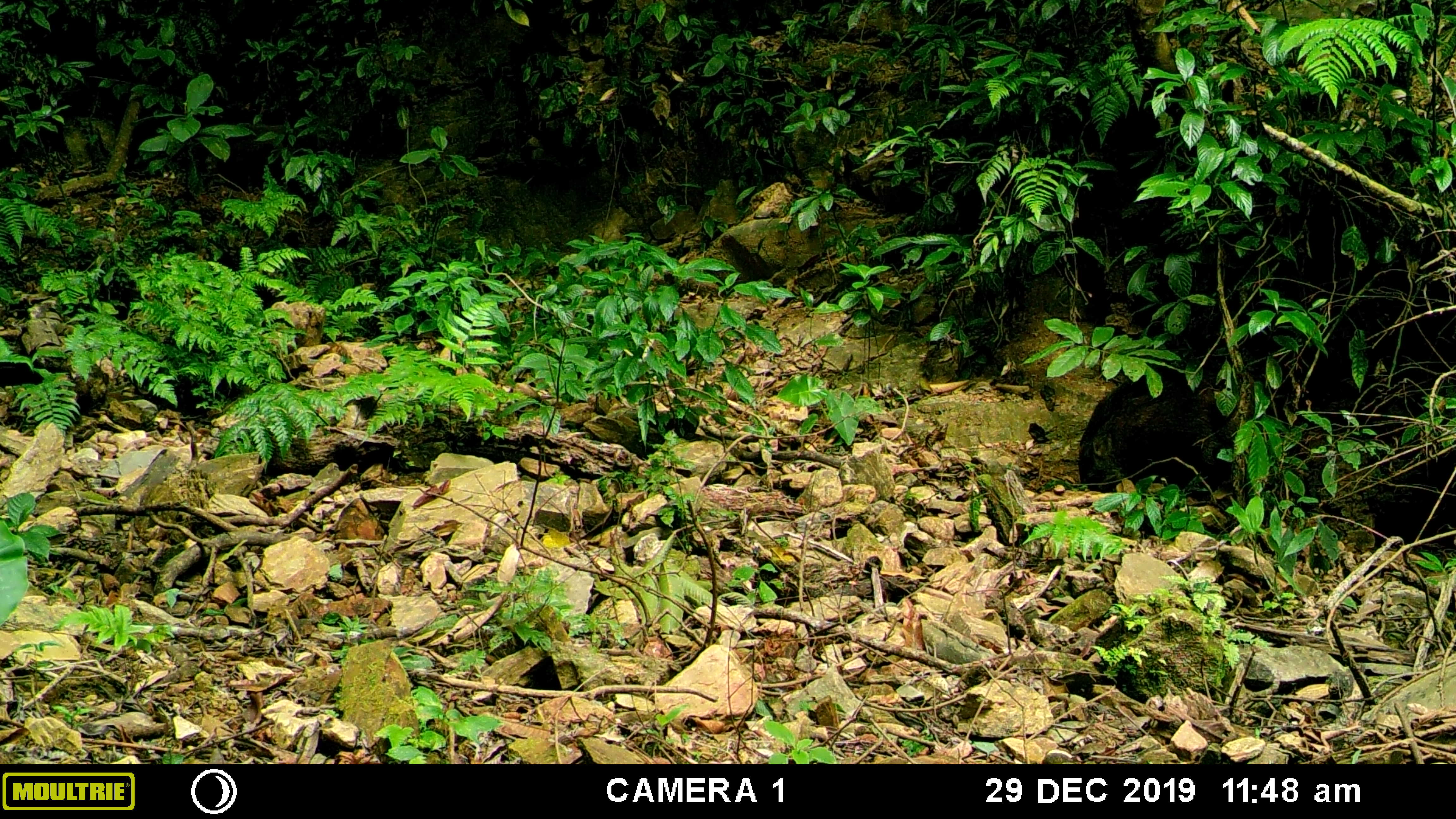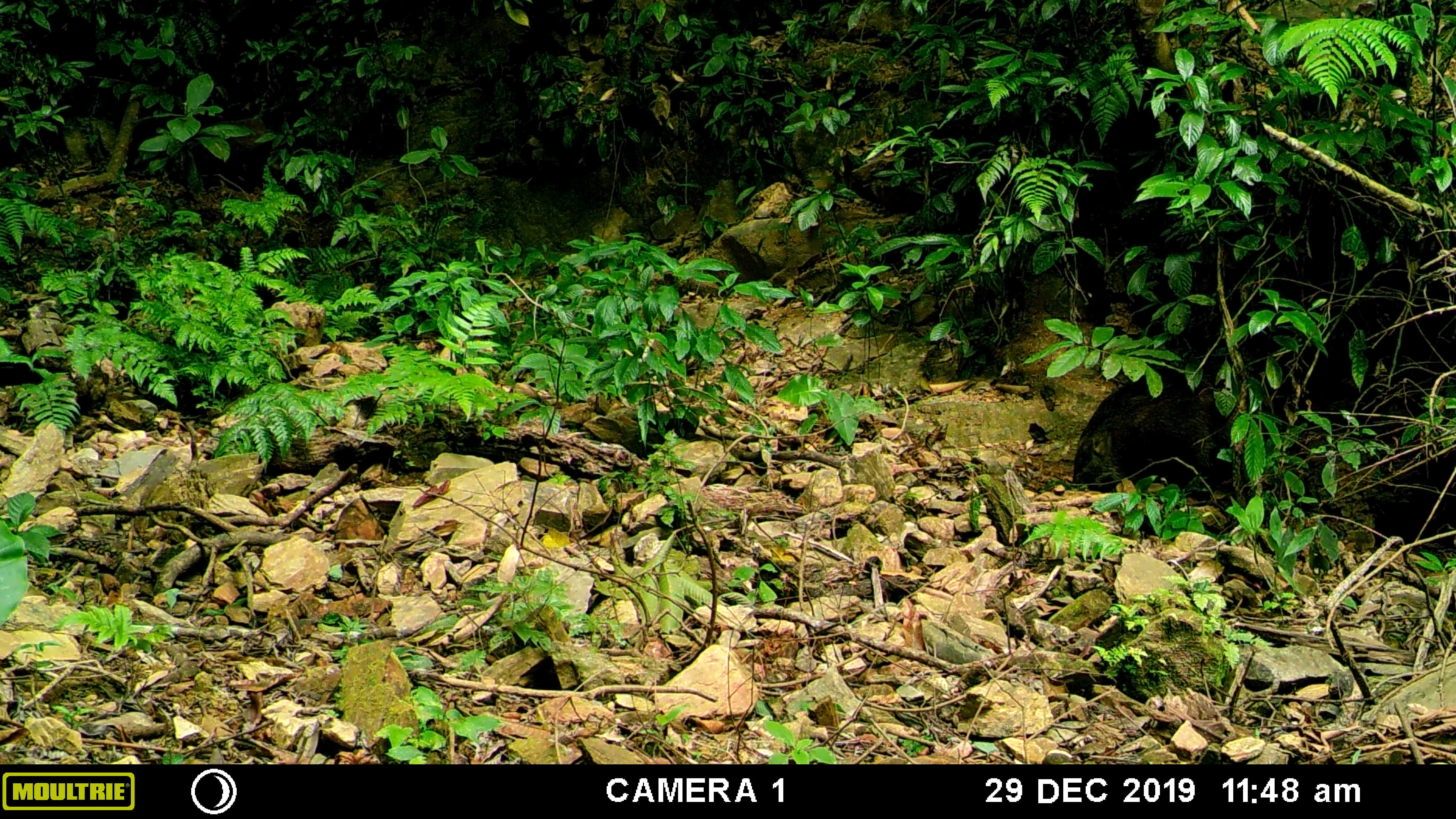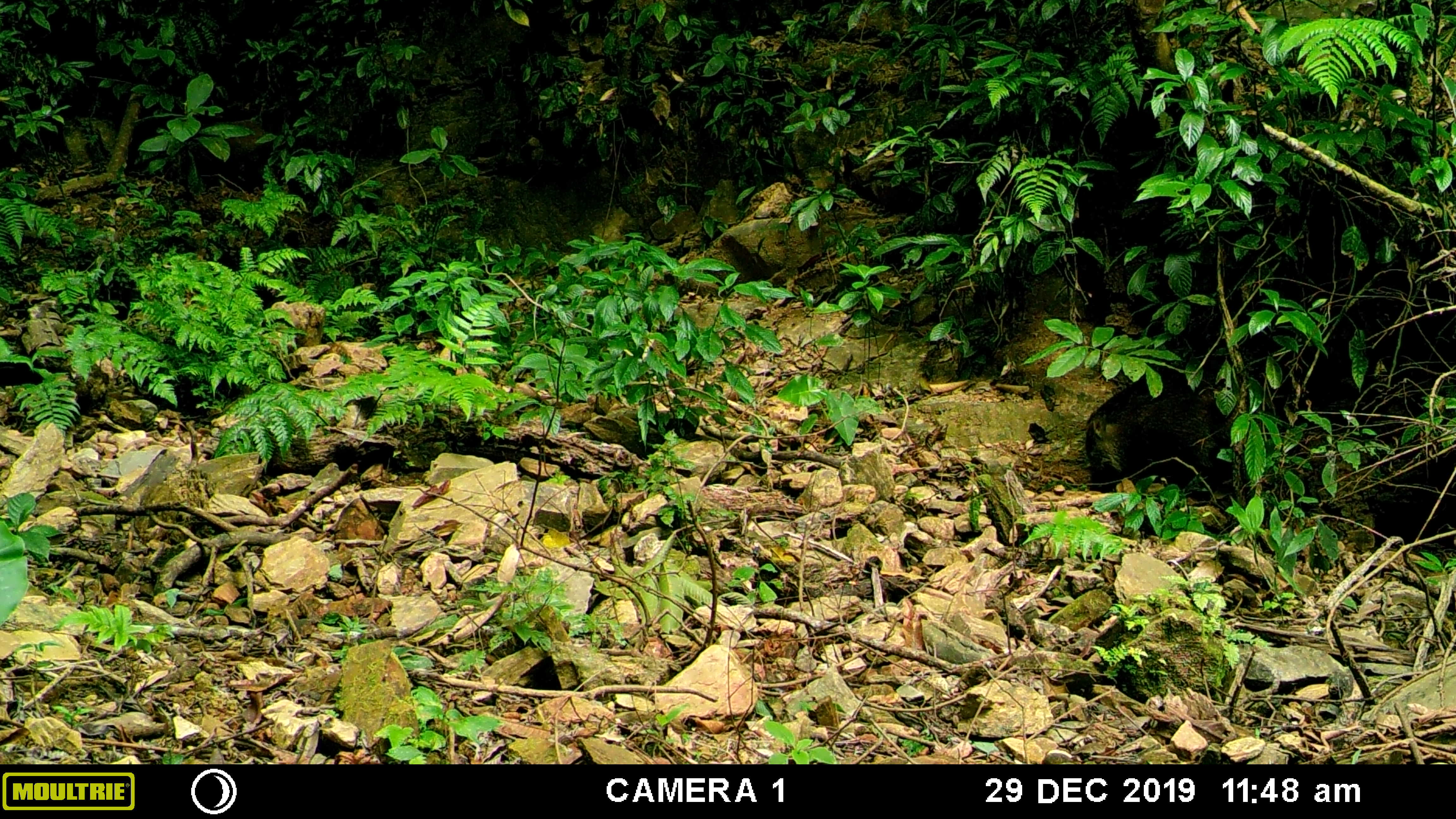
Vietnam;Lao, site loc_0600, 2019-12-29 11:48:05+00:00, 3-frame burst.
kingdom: Animalia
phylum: Chordata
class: Mammalia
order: Artiodactyla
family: Suidae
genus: Sus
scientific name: Sus scrofa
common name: eurasian wild pig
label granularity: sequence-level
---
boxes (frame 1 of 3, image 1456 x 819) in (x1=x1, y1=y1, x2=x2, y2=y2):
eurasian wild pig: (x1=1078, y1=365, x2=1240, y2=505)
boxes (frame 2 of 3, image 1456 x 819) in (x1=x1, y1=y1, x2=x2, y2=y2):
eurasian wild pig: (x1=1072, y1=365, x2=1289, y2=505)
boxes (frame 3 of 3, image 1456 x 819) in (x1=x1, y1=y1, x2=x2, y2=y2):
eurasian wild pig: (x1=1084, y1=346, x2=1292, y2=492)